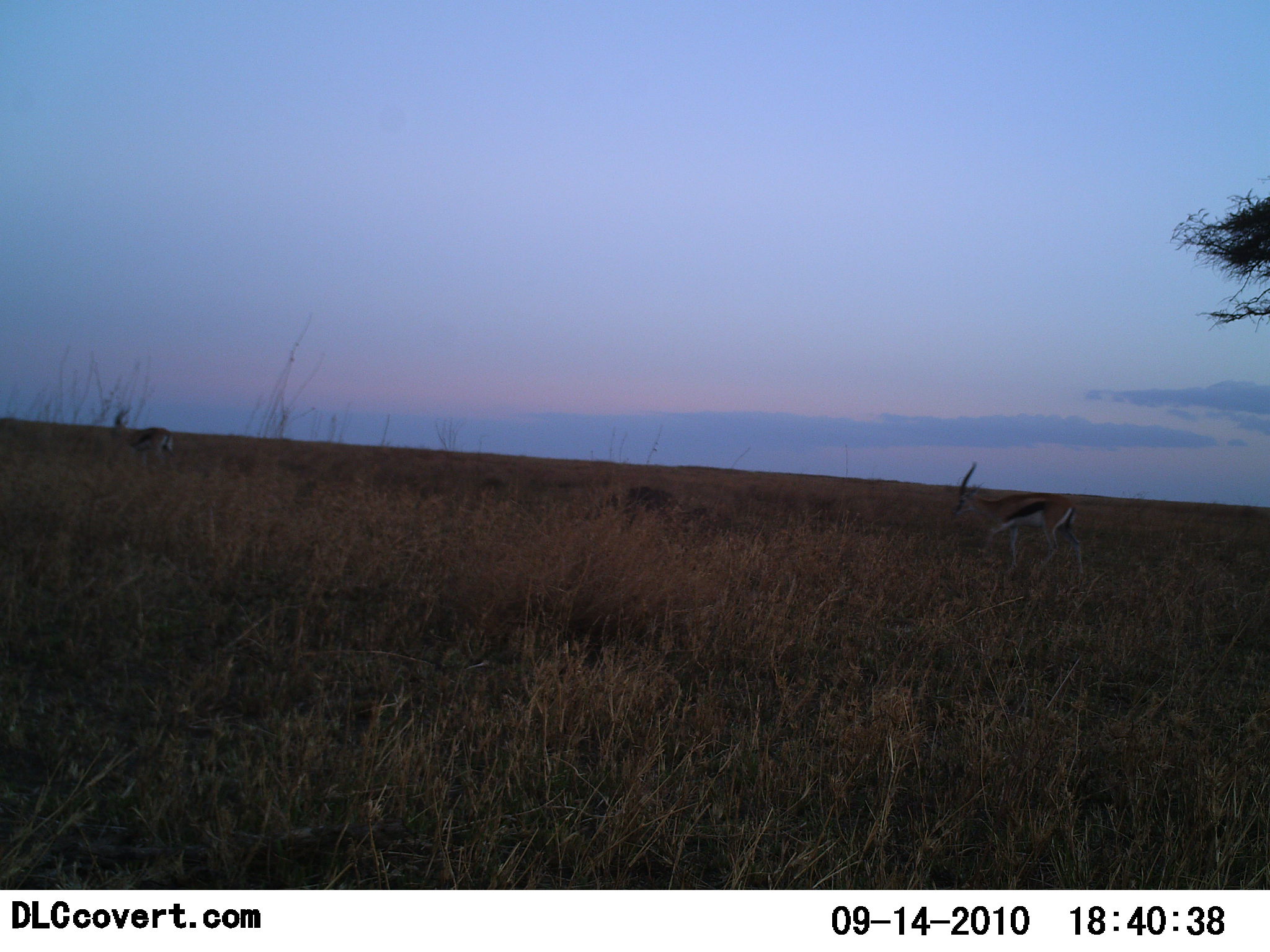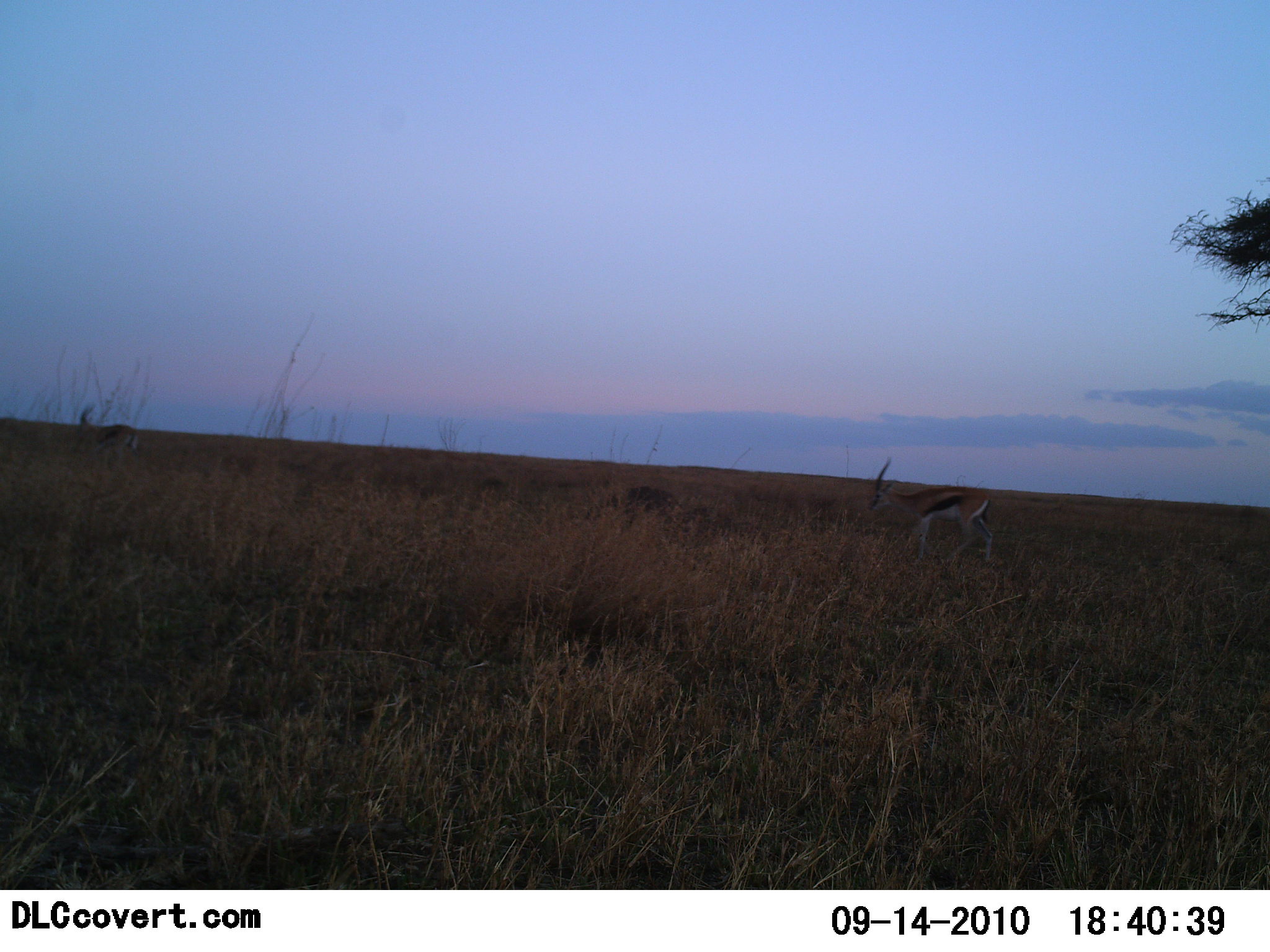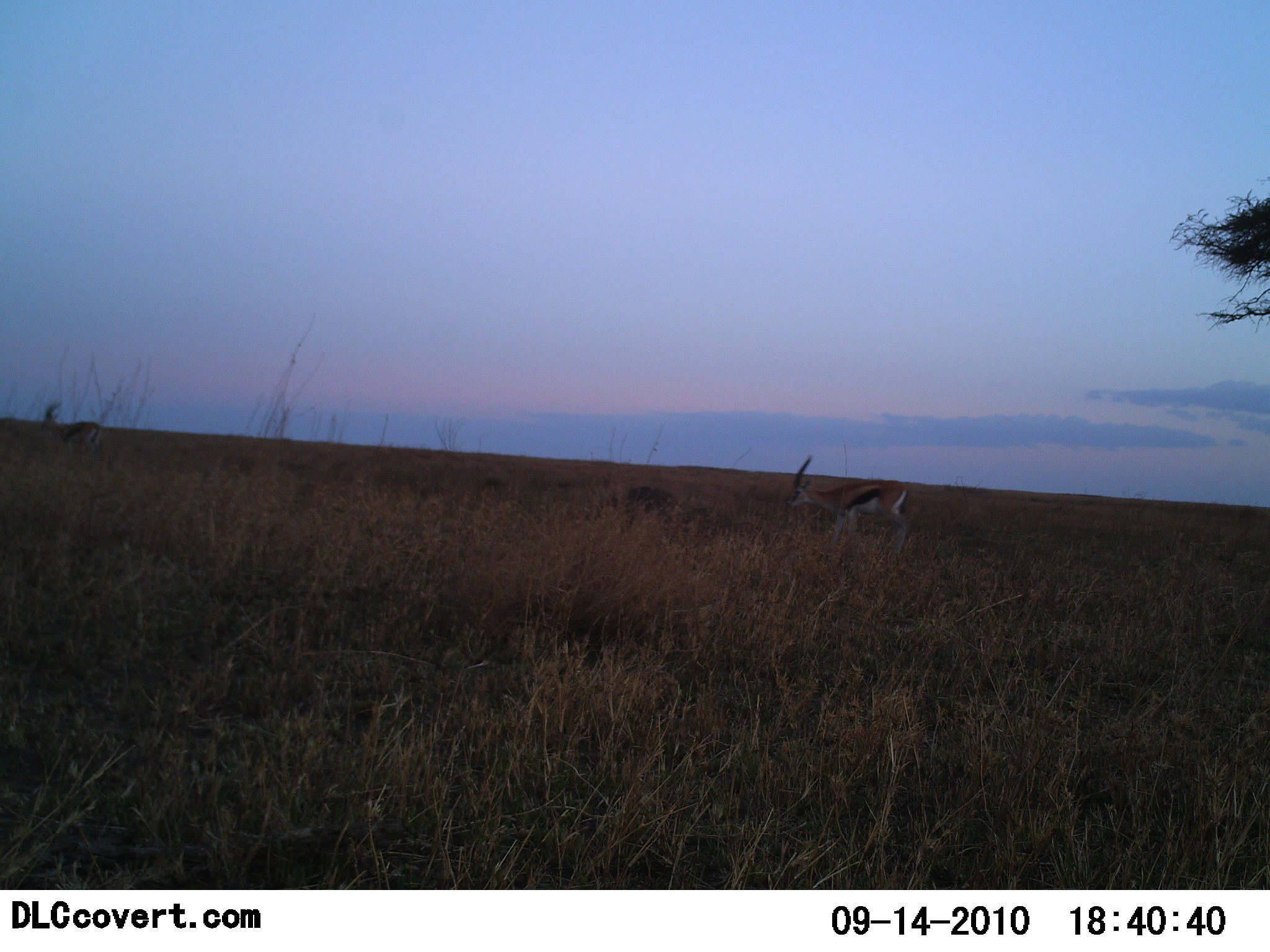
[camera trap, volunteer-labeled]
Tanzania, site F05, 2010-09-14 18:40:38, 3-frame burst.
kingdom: Animalia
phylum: Chordata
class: Mammalia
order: Artiodactyla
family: Bovidae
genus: Eudorcas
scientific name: Eudorcas thomsonii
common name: thomson's gazelle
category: gazellethomsons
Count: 2.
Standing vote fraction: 14%.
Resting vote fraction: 5%.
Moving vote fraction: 81%.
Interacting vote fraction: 0%.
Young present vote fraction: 0%.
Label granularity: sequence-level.